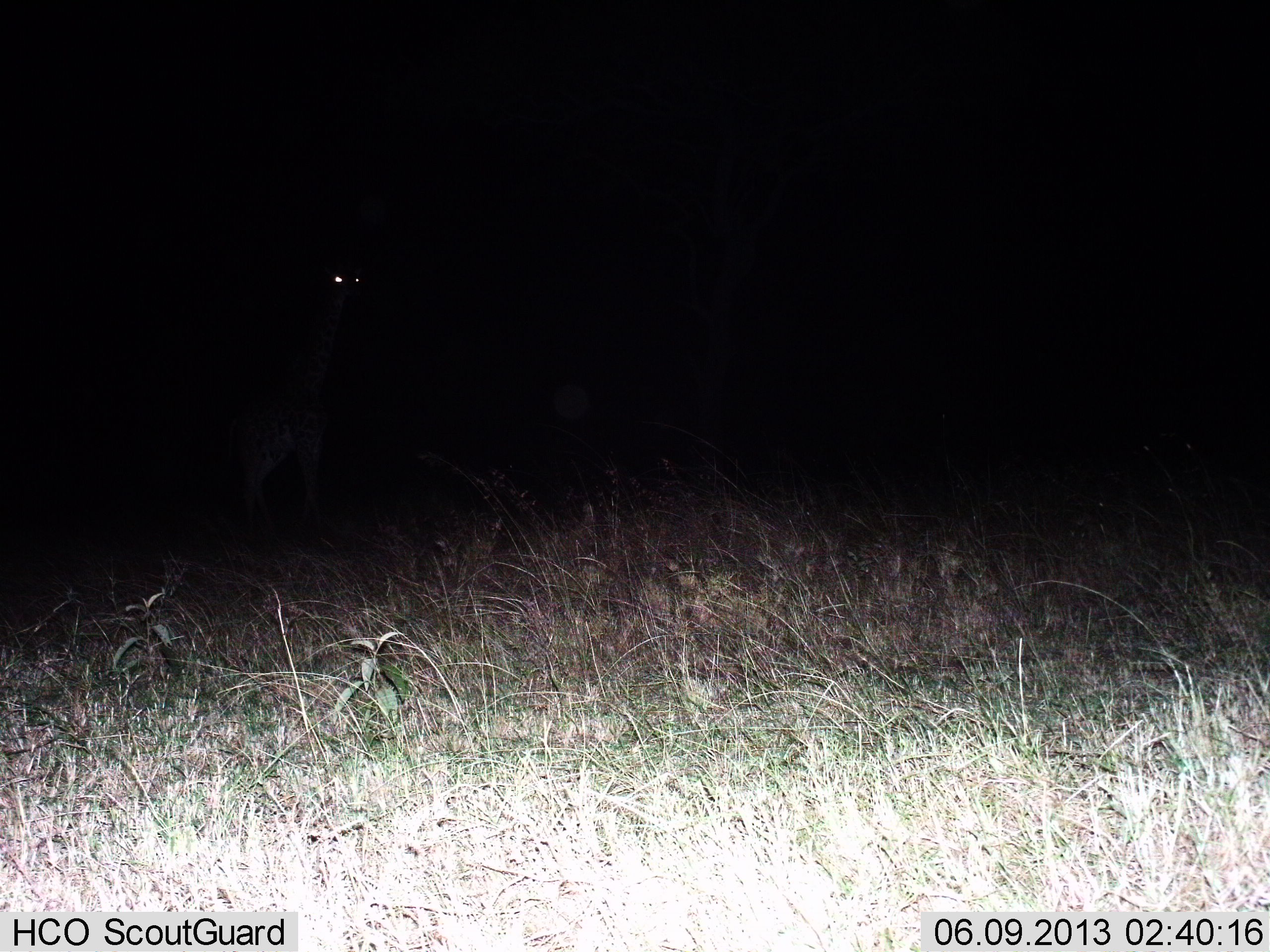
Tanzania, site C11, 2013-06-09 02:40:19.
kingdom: Animalia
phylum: Chordata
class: Mammalia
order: Artiodactyla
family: Giraffidae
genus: Giraffa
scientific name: Giraffa camelopardalis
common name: giraffe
Giraffe (Giraffa camelopardalis), count 1. Behavior (volunteer vote fractions): standing 100%, resting 0%, moving 0%, interacting 0%. Young present (vote fraction): 0%. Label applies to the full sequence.